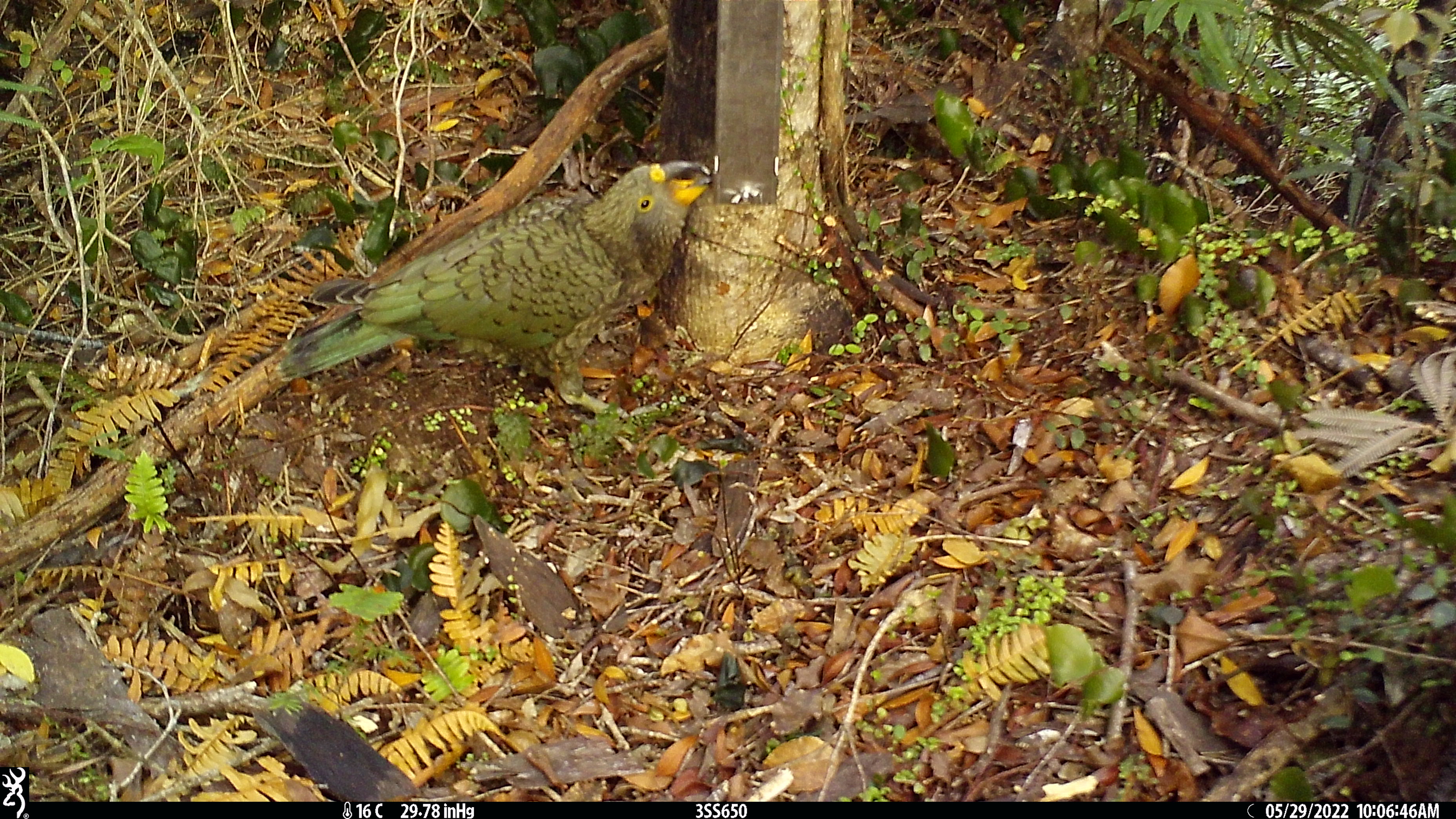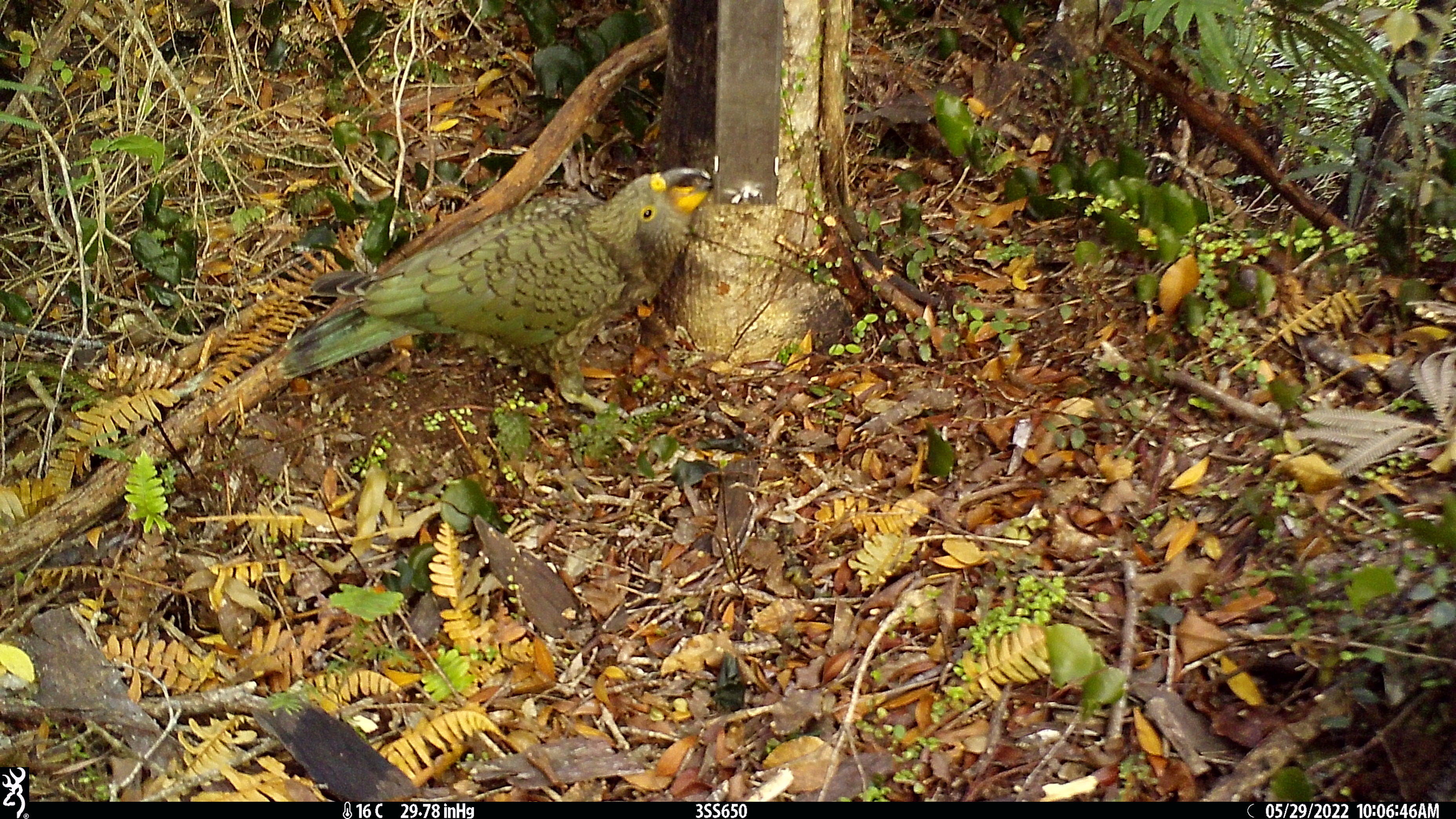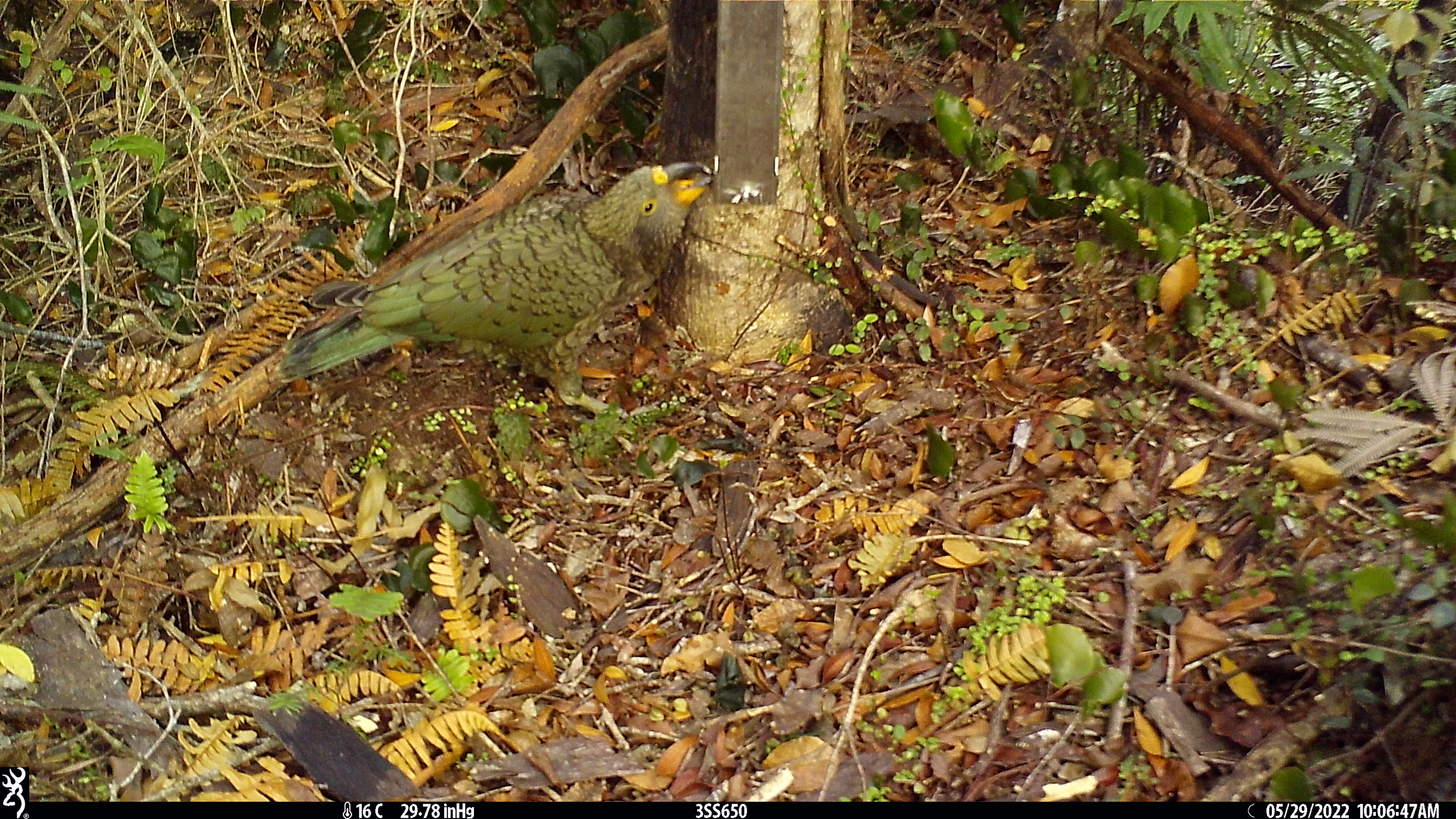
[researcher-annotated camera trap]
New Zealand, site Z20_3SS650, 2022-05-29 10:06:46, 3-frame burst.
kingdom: Animalia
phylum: Chordata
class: Aves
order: Psittaciformes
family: Strigopidae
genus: Nestor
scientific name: Nestor notabilis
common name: kea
Kea (Nestor notabilis).